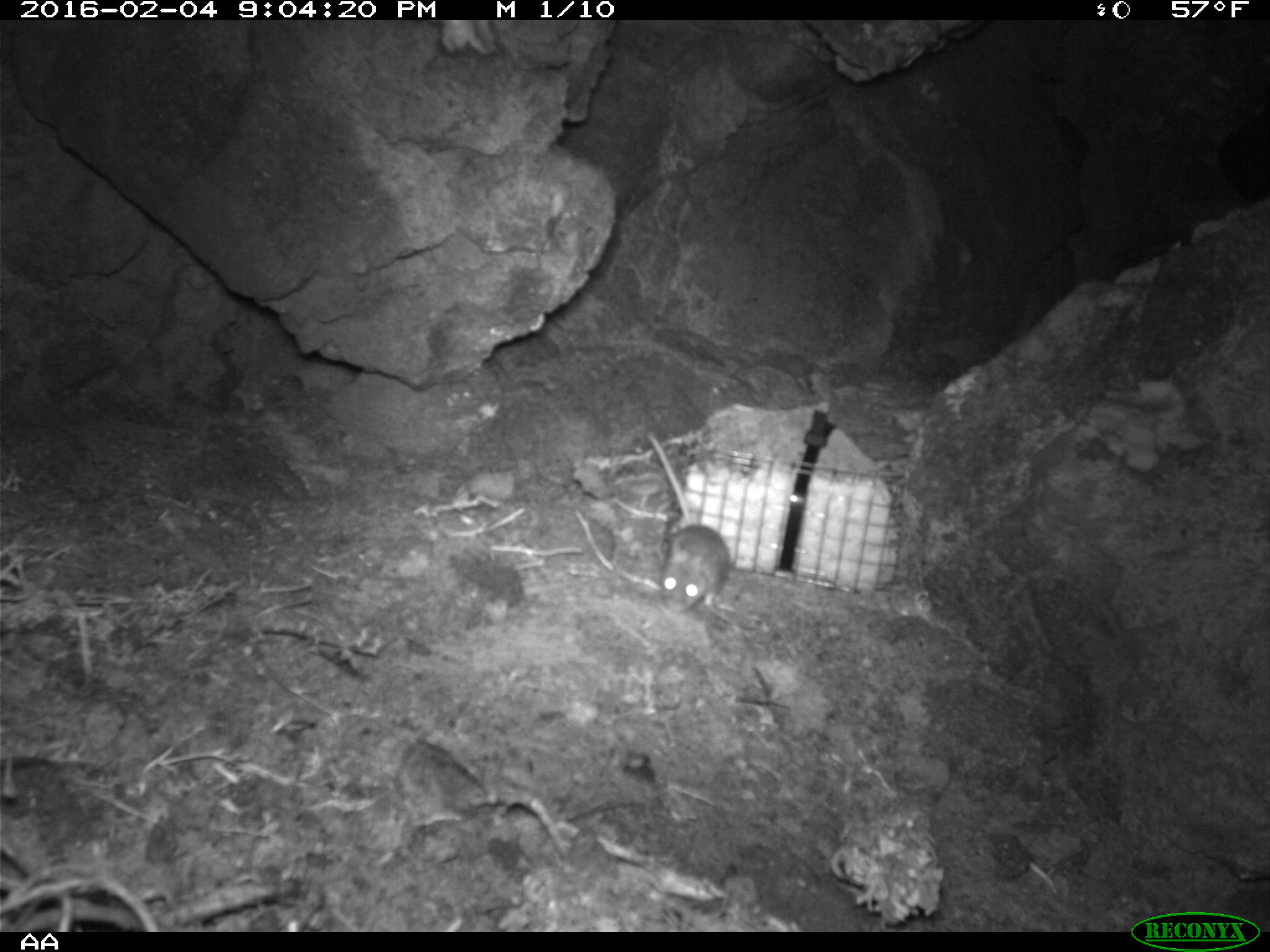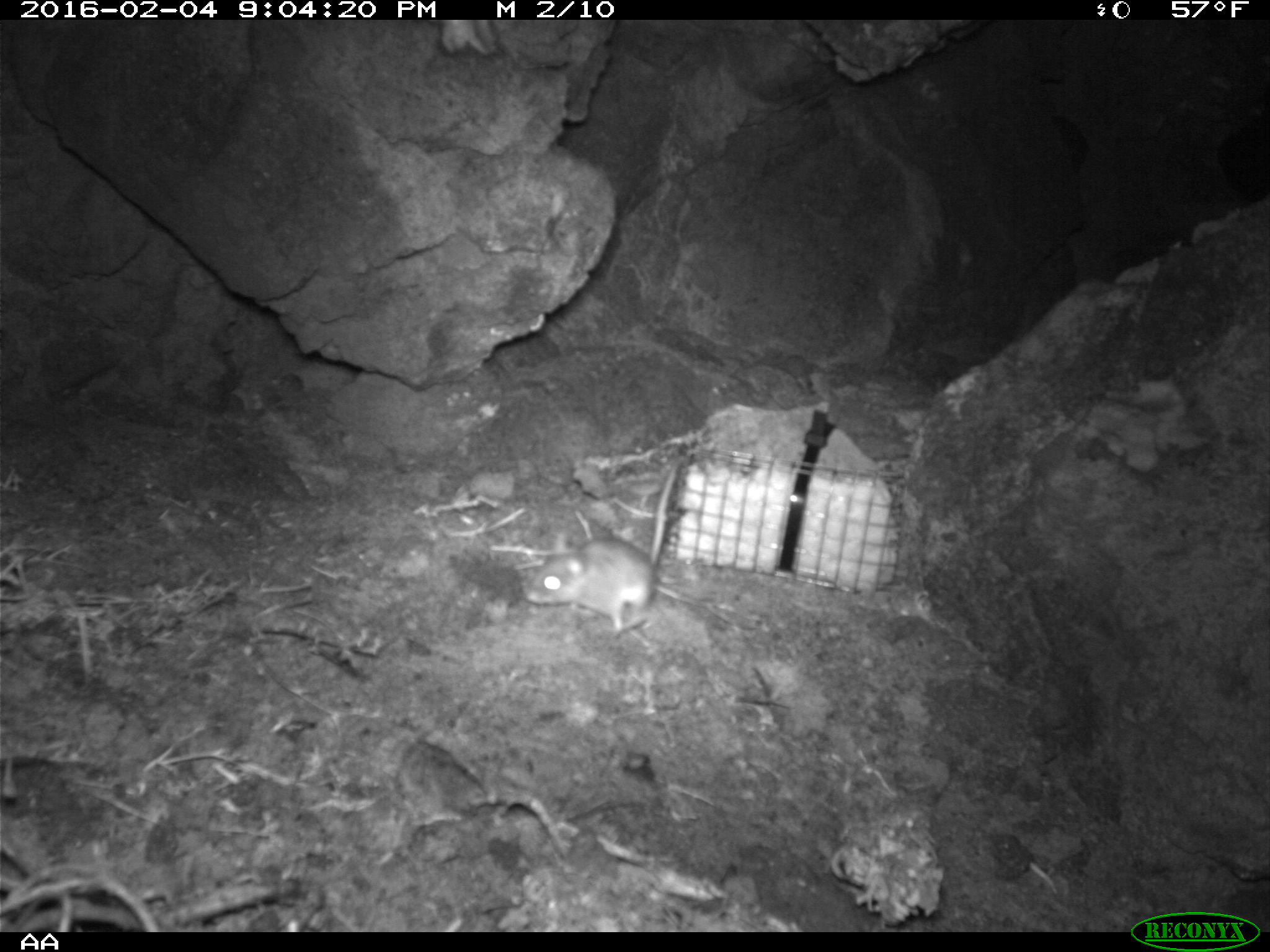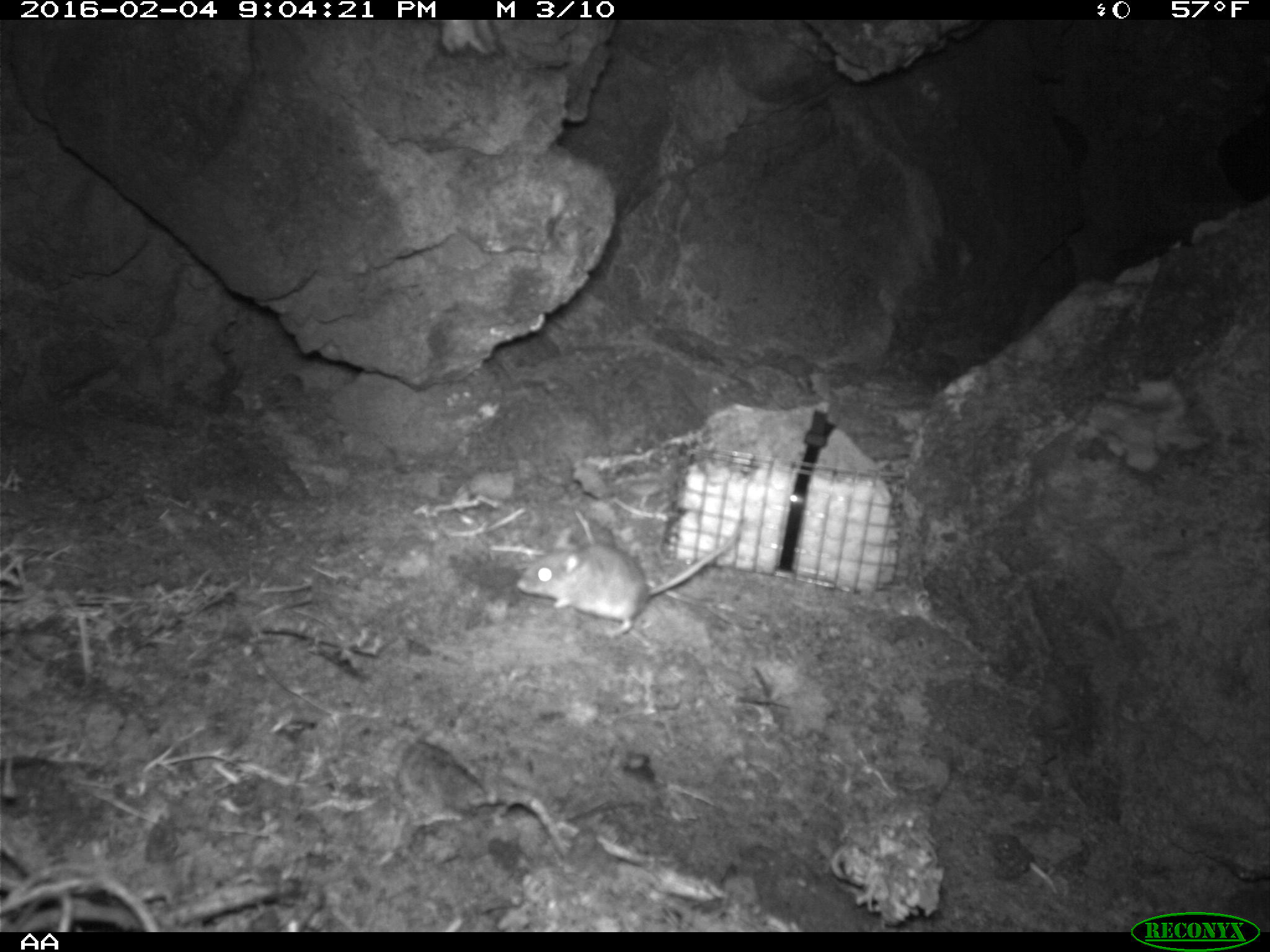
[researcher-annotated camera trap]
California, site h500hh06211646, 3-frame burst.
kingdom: Animalia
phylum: Chordata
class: Mammalia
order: Rodentia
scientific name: Rodentia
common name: rodent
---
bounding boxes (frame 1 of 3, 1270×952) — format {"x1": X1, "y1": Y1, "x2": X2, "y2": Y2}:
rodent: {"x1": 646, "y1": 428, "x2": 730, "y2": 613}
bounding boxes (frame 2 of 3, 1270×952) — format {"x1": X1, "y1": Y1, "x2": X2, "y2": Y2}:
rodent: {"x1": 522, "y1": 466, "x2": 675, "y2": 640}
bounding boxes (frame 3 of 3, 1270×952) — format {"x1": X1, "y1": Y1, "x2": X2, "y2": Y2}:
rodent: {"x1": 514, "y1": 525, "x2": 740, "y2": 640}